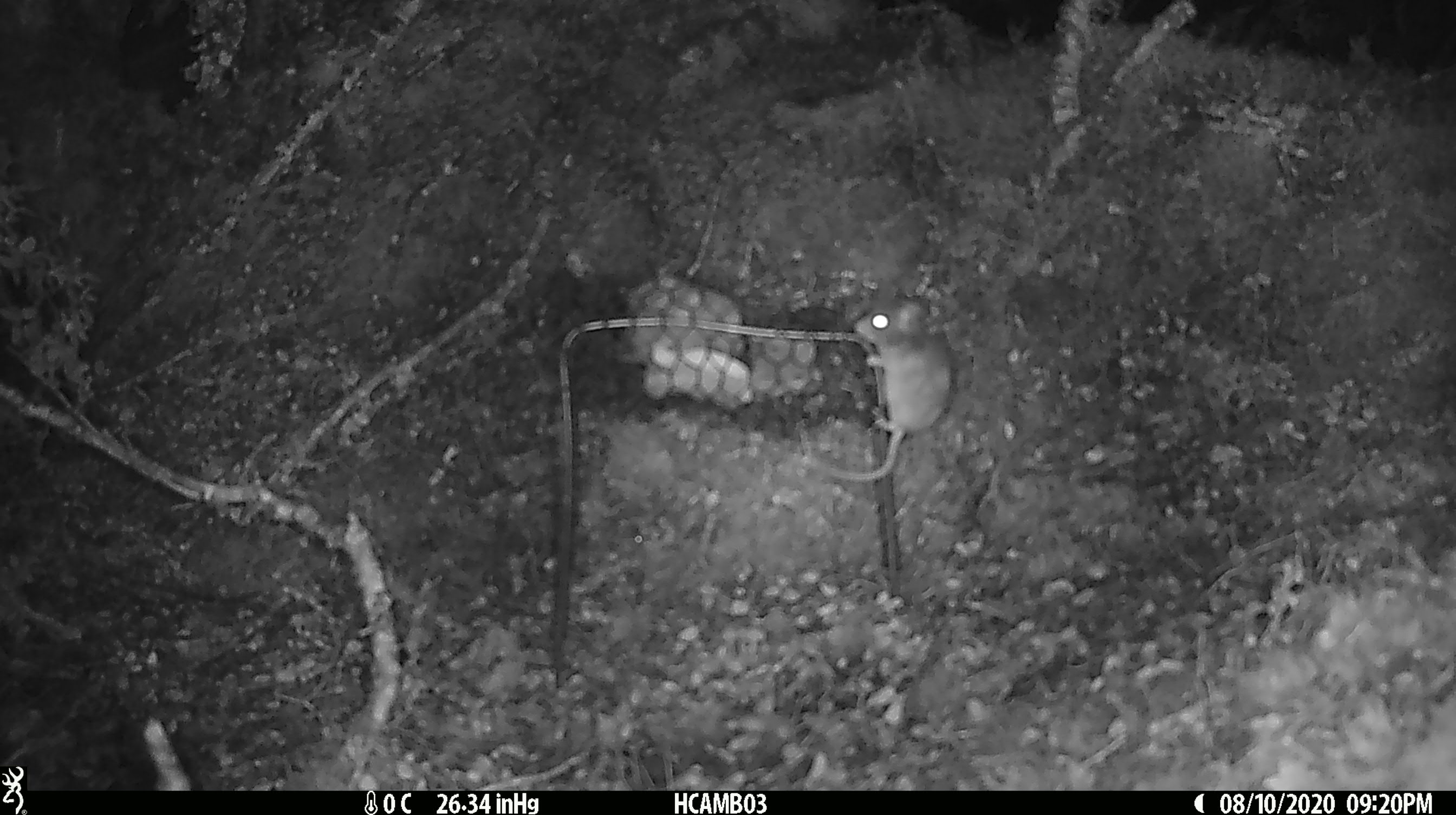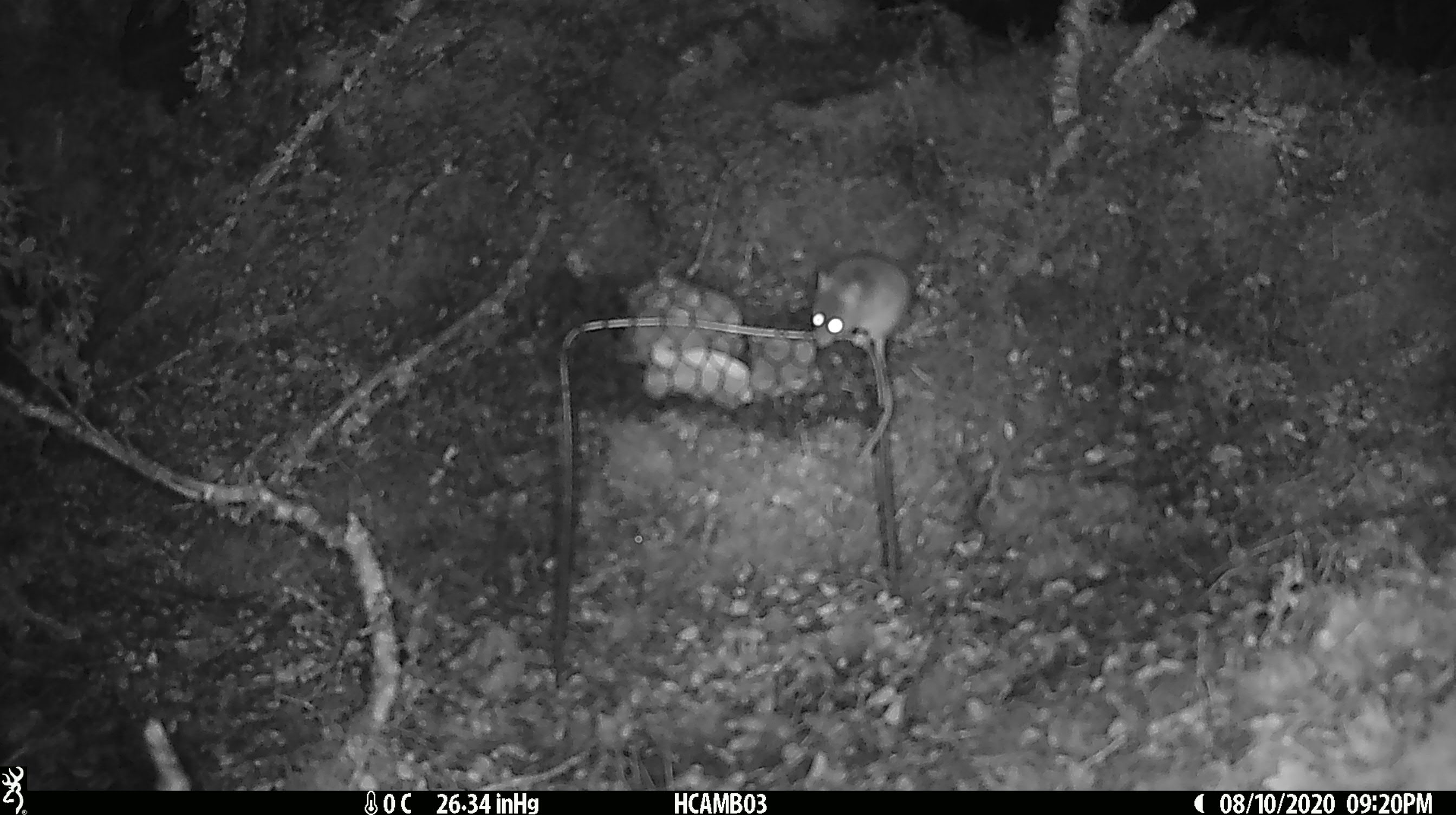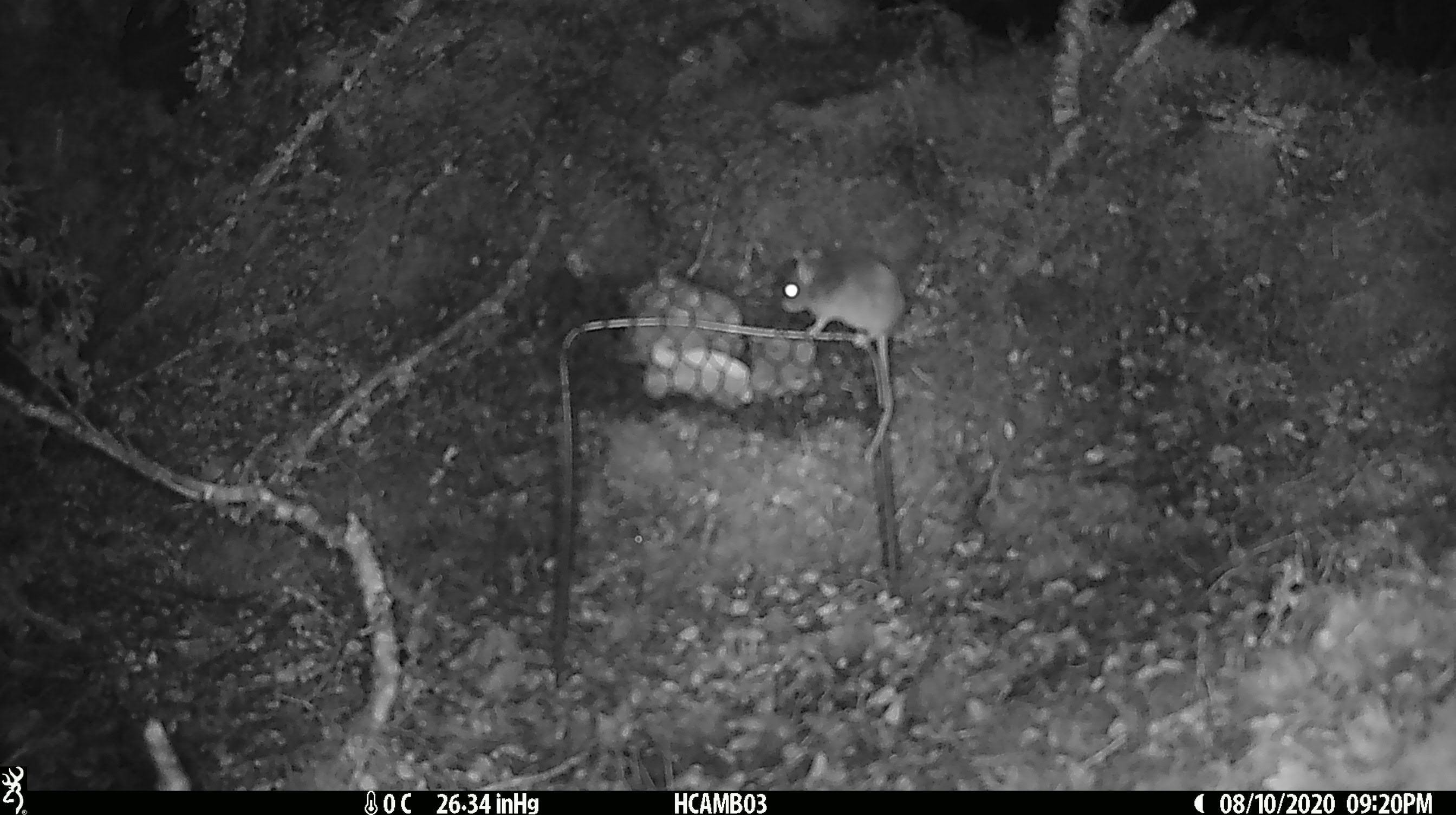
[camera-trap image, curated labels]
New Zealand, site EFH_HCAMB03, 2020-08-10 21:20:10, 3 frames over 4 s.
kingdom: Animalia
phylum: Chordata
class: Mammalia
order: Rodentia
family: Muridae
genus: Mus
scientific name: Mus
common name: mouse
Mouse (Mus).